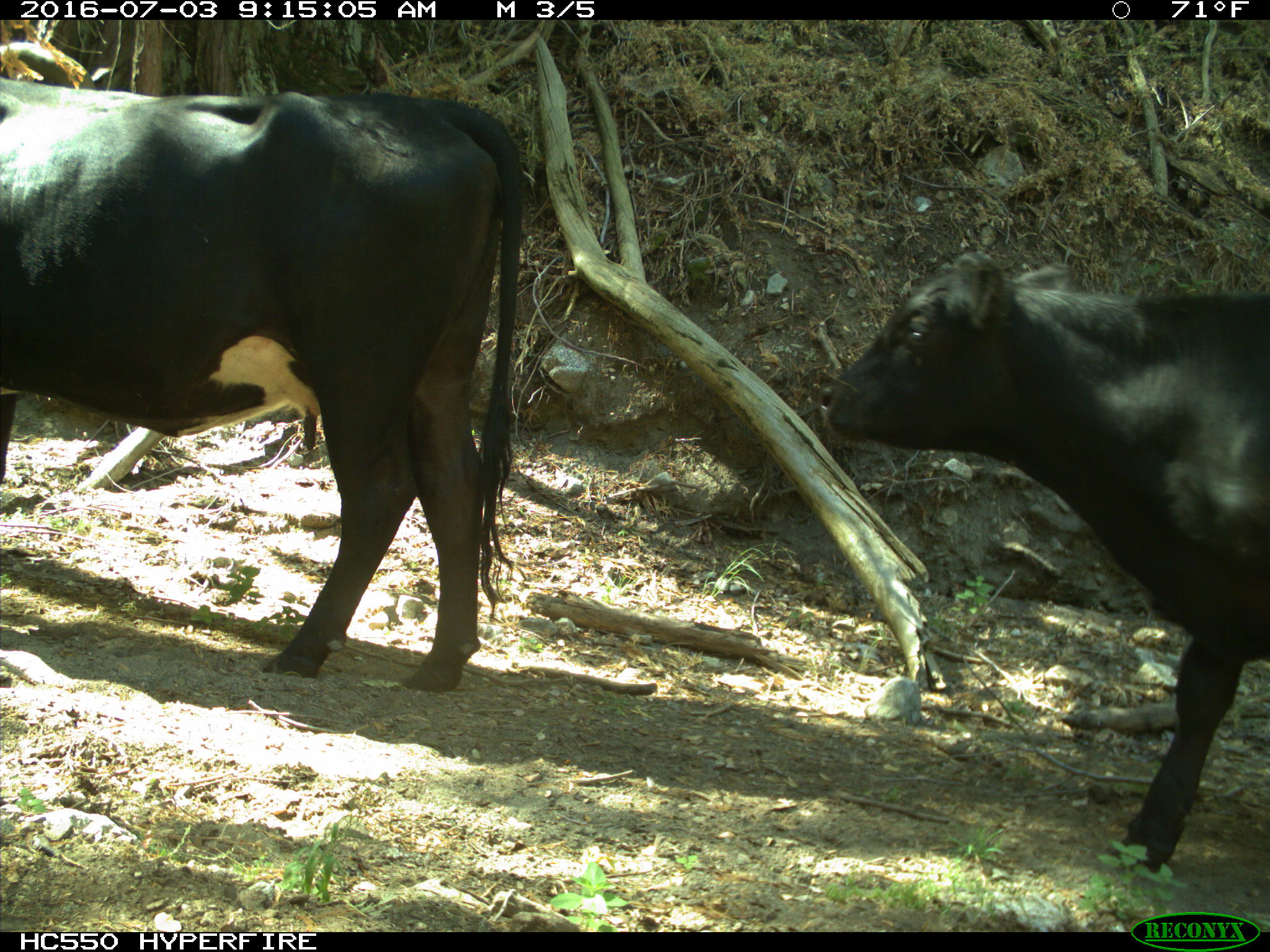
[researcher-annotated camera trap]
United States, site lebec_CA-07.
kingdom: Animalia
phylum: Chordata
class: Mammalia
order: Artiodactyla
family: Bovidae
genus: Bos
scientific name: Bos taurus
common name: domestic cow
Bos taurus (domestic cow).